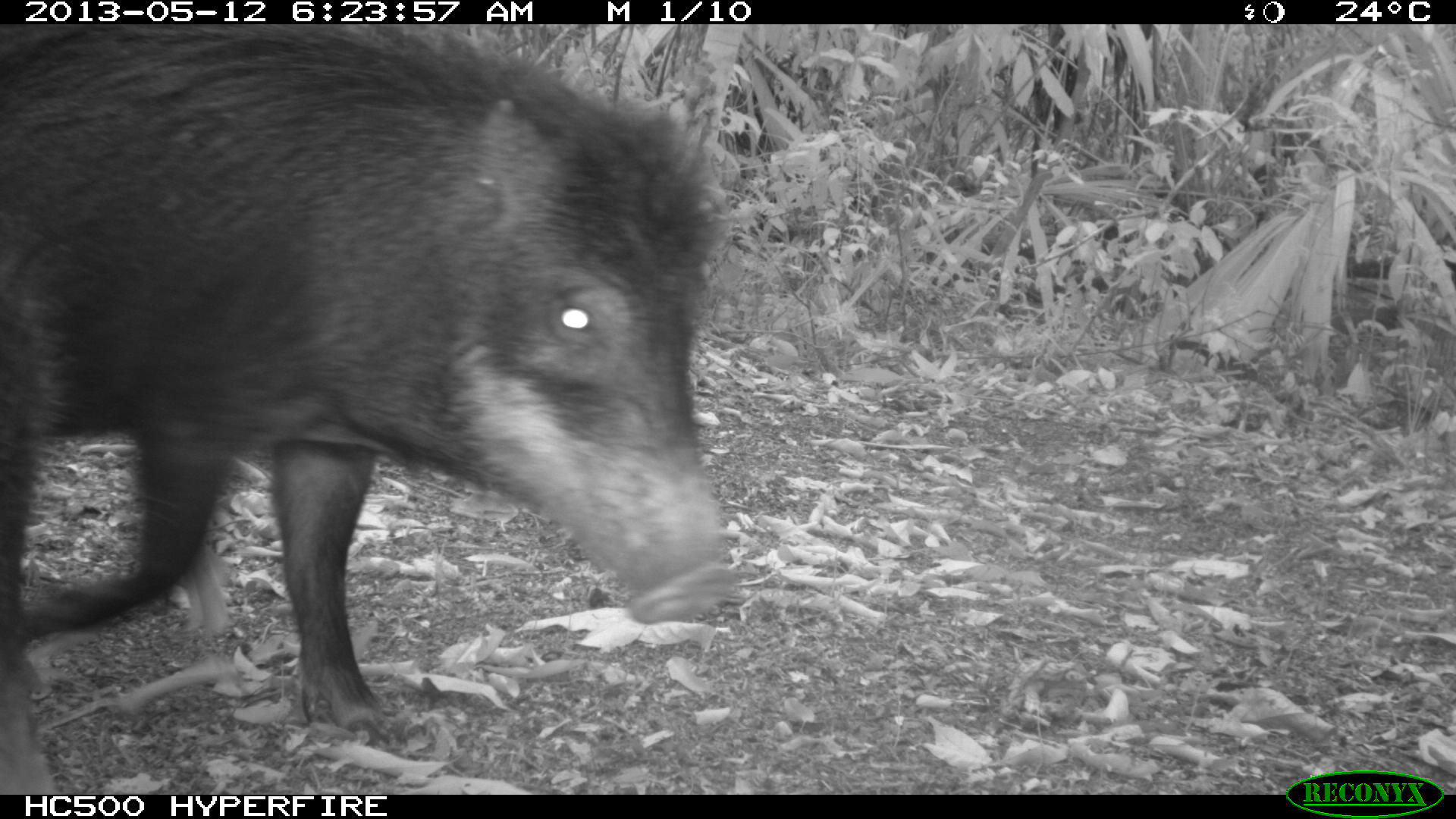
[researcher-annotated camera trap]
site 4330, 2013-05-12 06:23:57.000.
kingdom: Animalia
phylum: Chordata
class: Mammalia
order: Artiodactyla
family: Tayassuidae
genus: Tayassu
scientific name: Tayassu pecari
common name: white-lipped peccary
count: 5